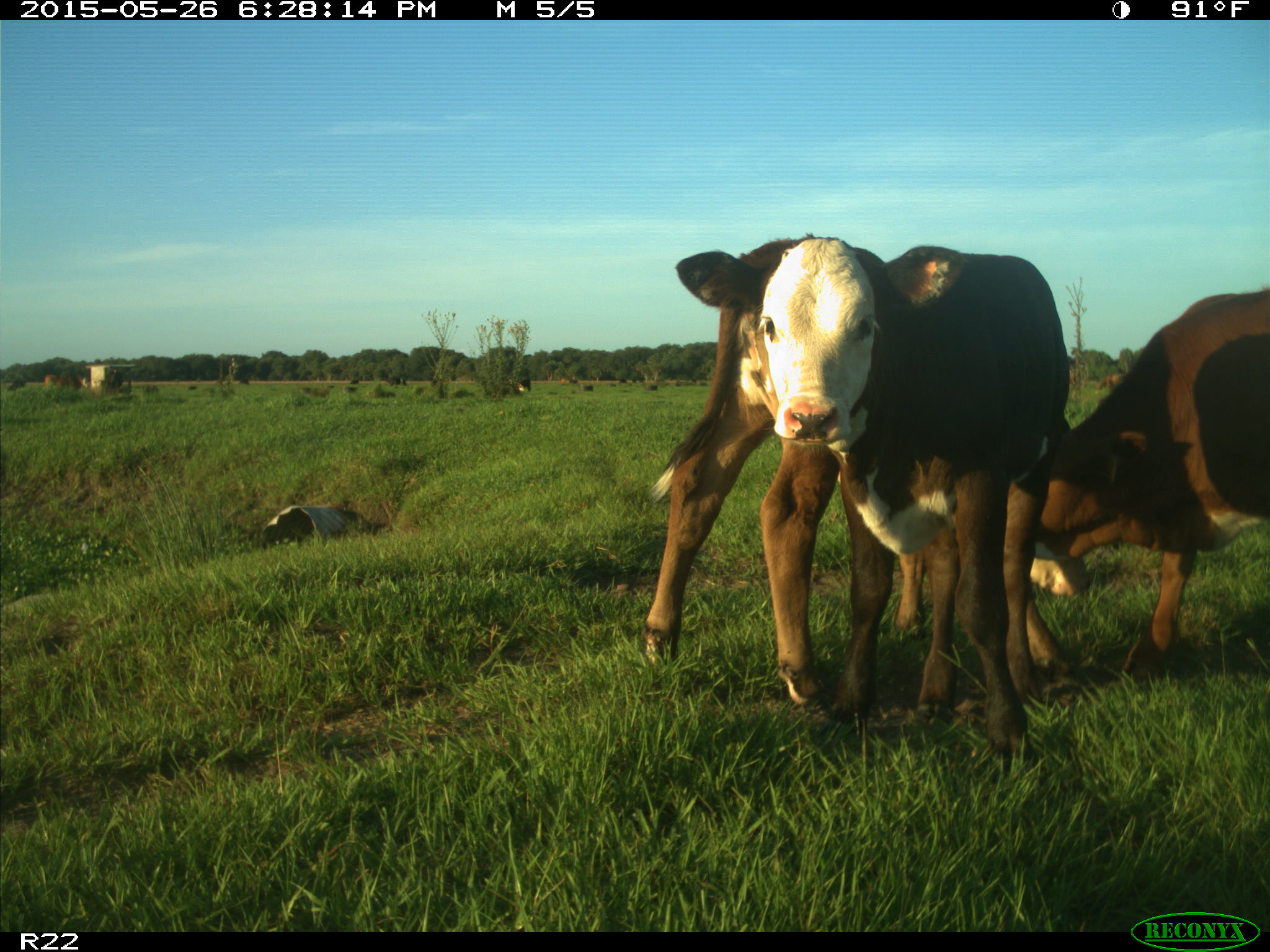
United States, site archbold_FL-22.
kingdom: Animalia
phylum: Chordata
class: Mammalia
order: Artiodactyla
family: Bovidae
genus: Bos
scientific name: Bos taurus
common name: domestic cow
Bos taurus (domestic cow).